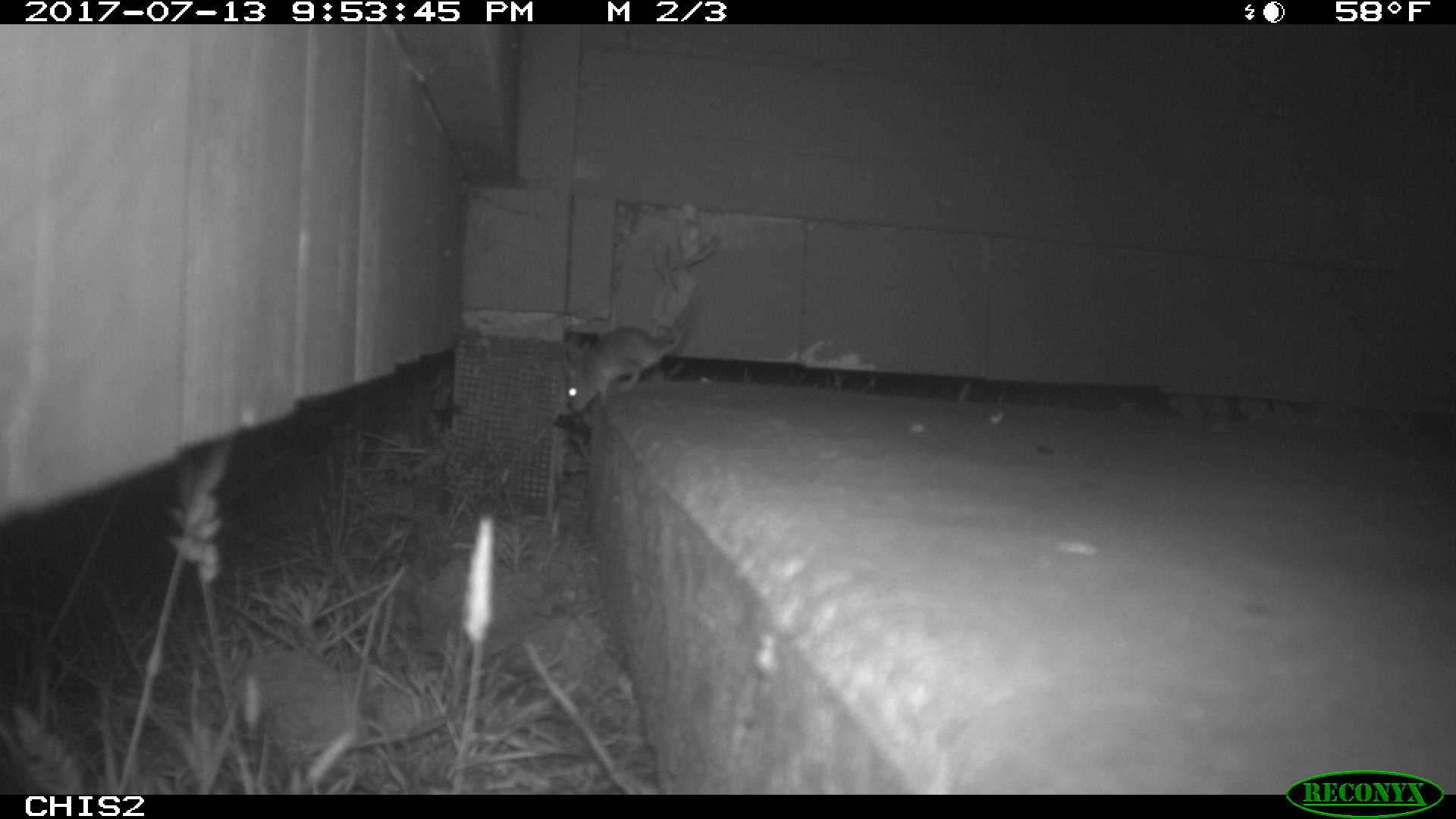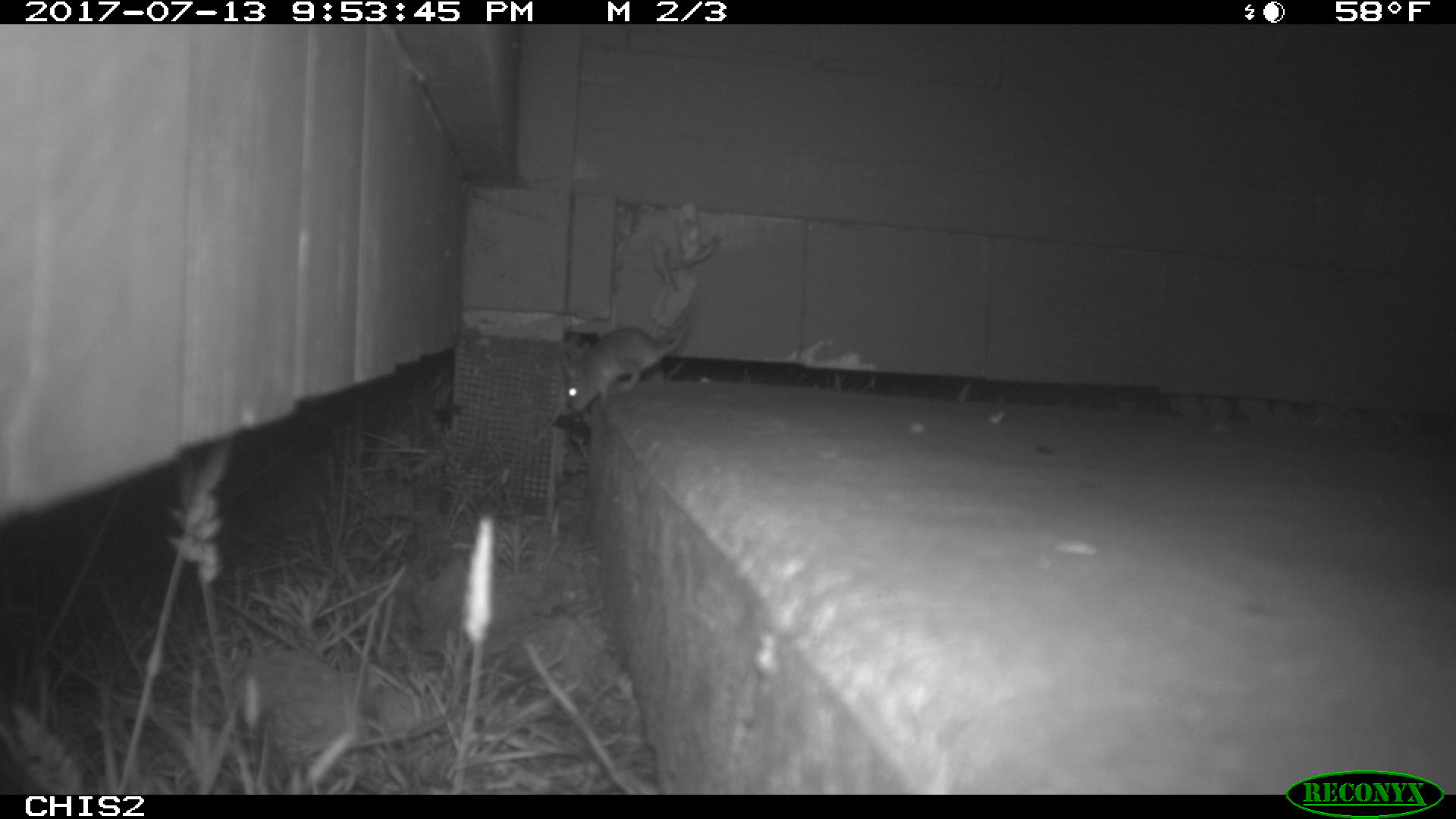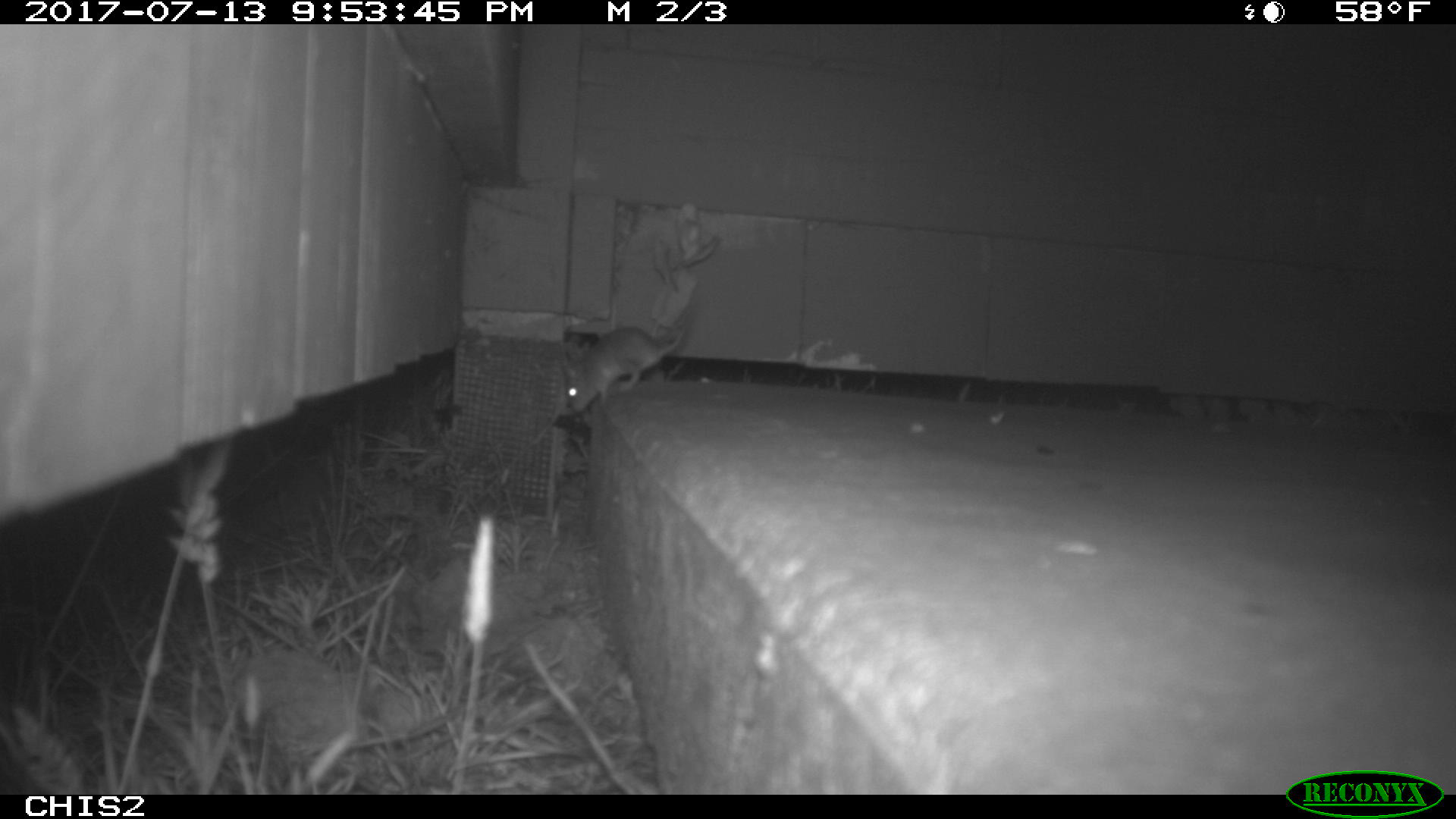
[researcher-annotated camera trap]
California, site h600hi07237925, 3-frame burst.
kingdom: Animalia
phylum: Chordata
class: Mammalia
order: Rodentia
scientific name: Rodentia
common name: rodent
Rodent (Rodentia).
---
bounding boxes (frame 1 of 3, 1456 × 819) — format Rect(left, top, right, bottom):
rodent: Rect(566, 326, 684, 413)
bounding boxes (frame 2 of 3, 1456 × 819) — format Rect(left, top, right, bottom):
rodent: Rect(563, 312, 695, 413)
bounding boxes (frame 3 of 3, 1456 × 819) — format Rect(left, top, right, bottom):
rodent: Rect(562, 322, 686, 412)